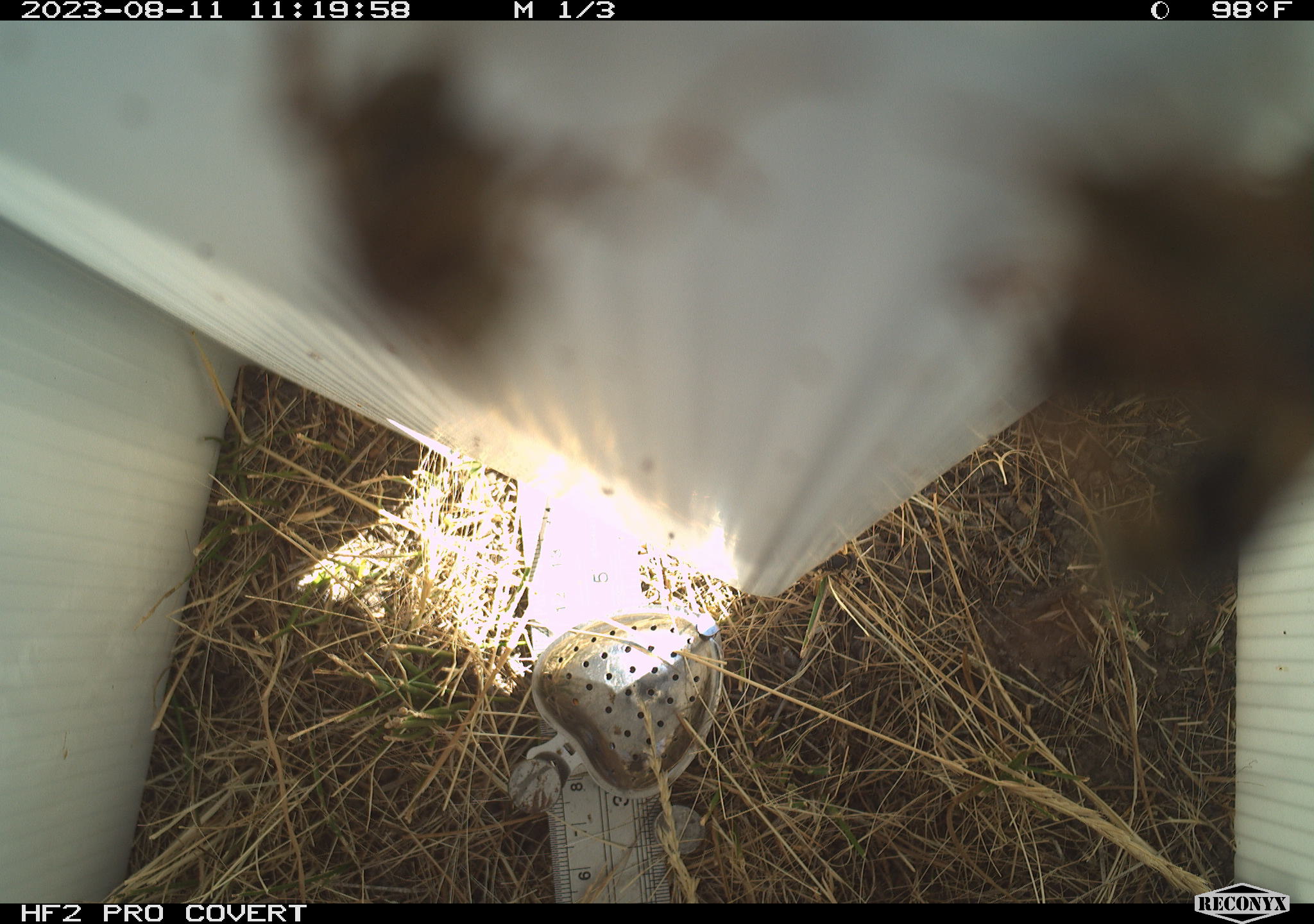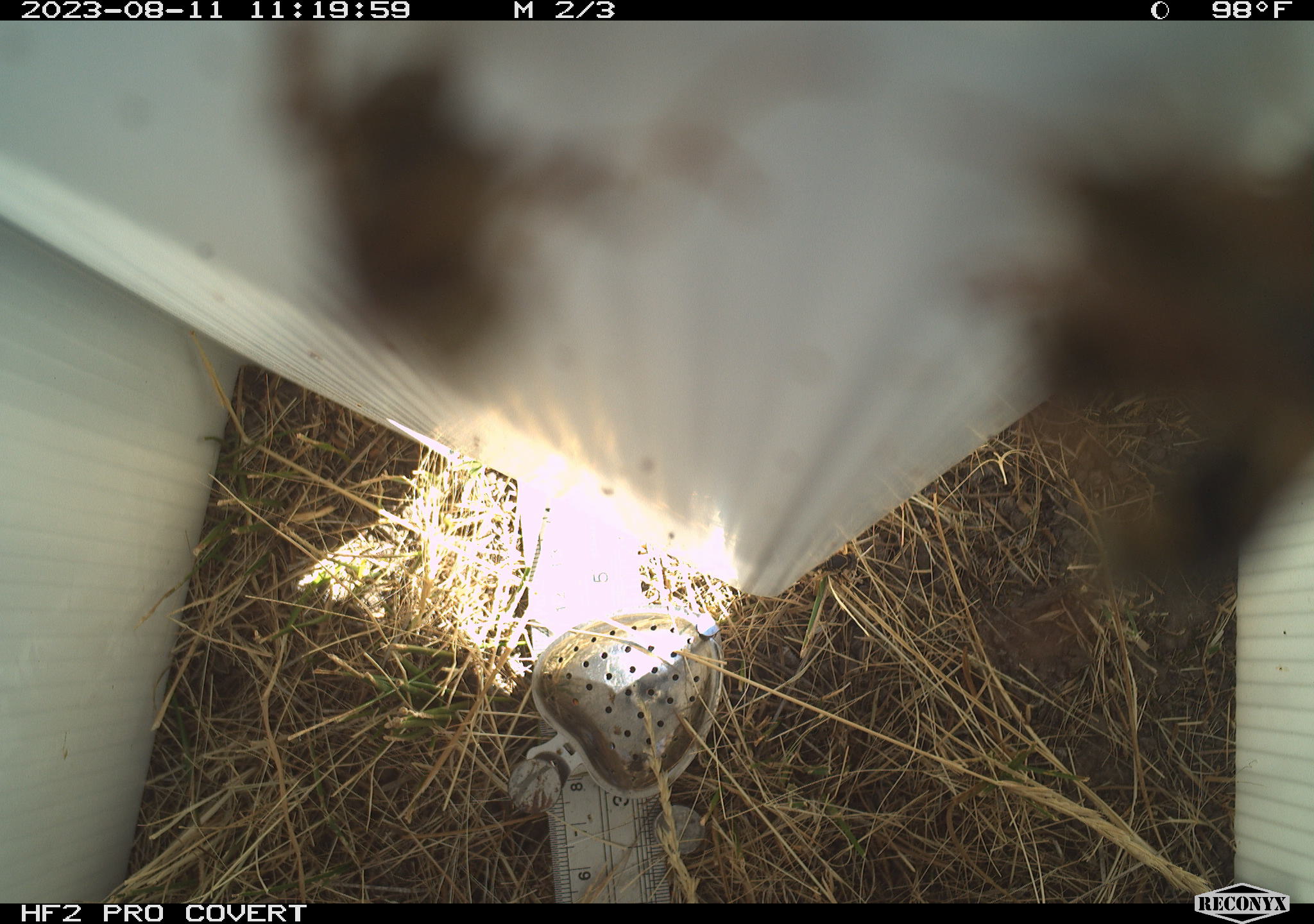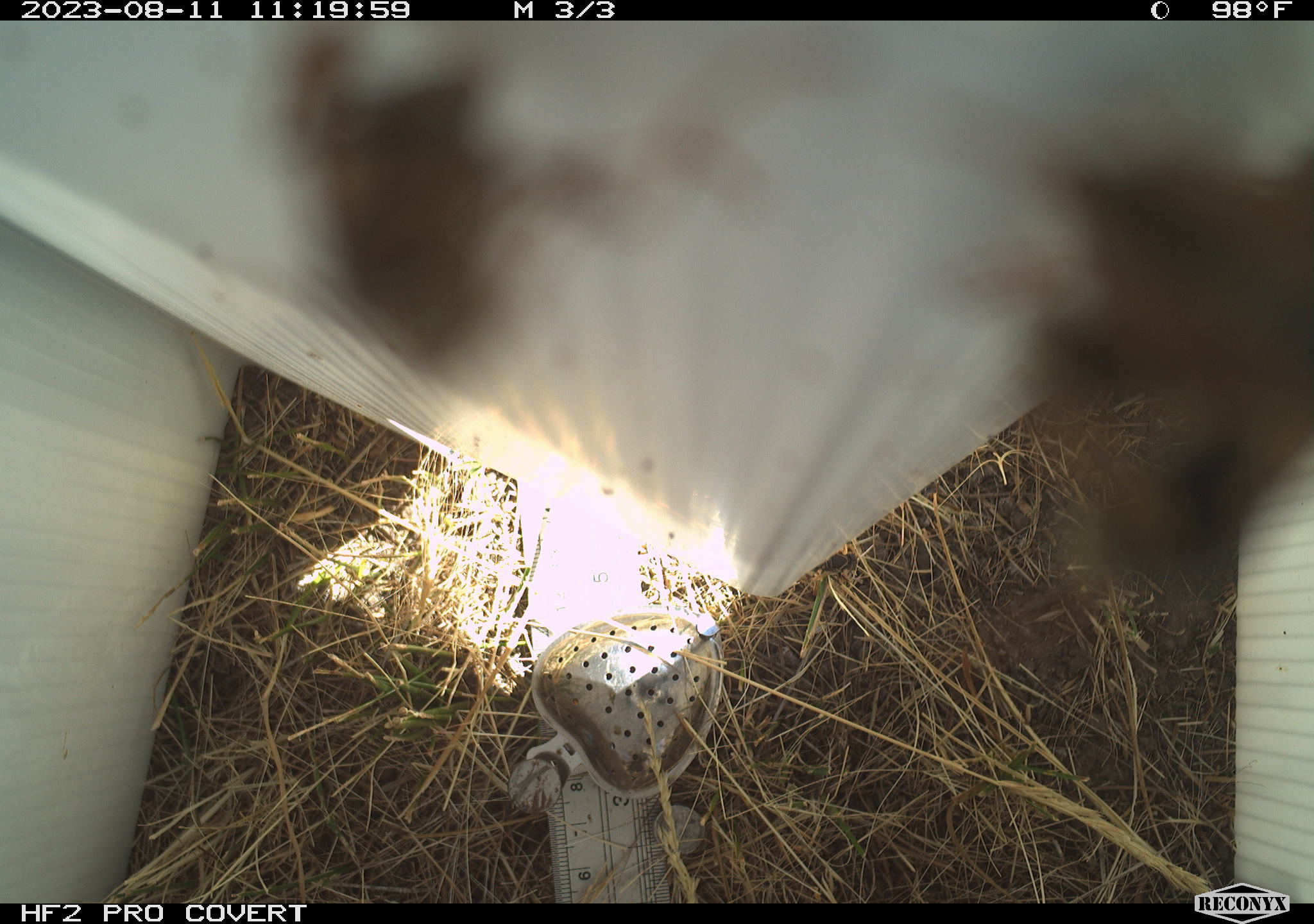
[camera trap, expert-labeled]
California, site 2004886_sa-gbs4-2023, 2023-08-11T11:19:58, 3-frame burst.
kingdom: Animalia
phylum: Arthropoda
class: Insecta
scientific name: Insecta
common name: insect